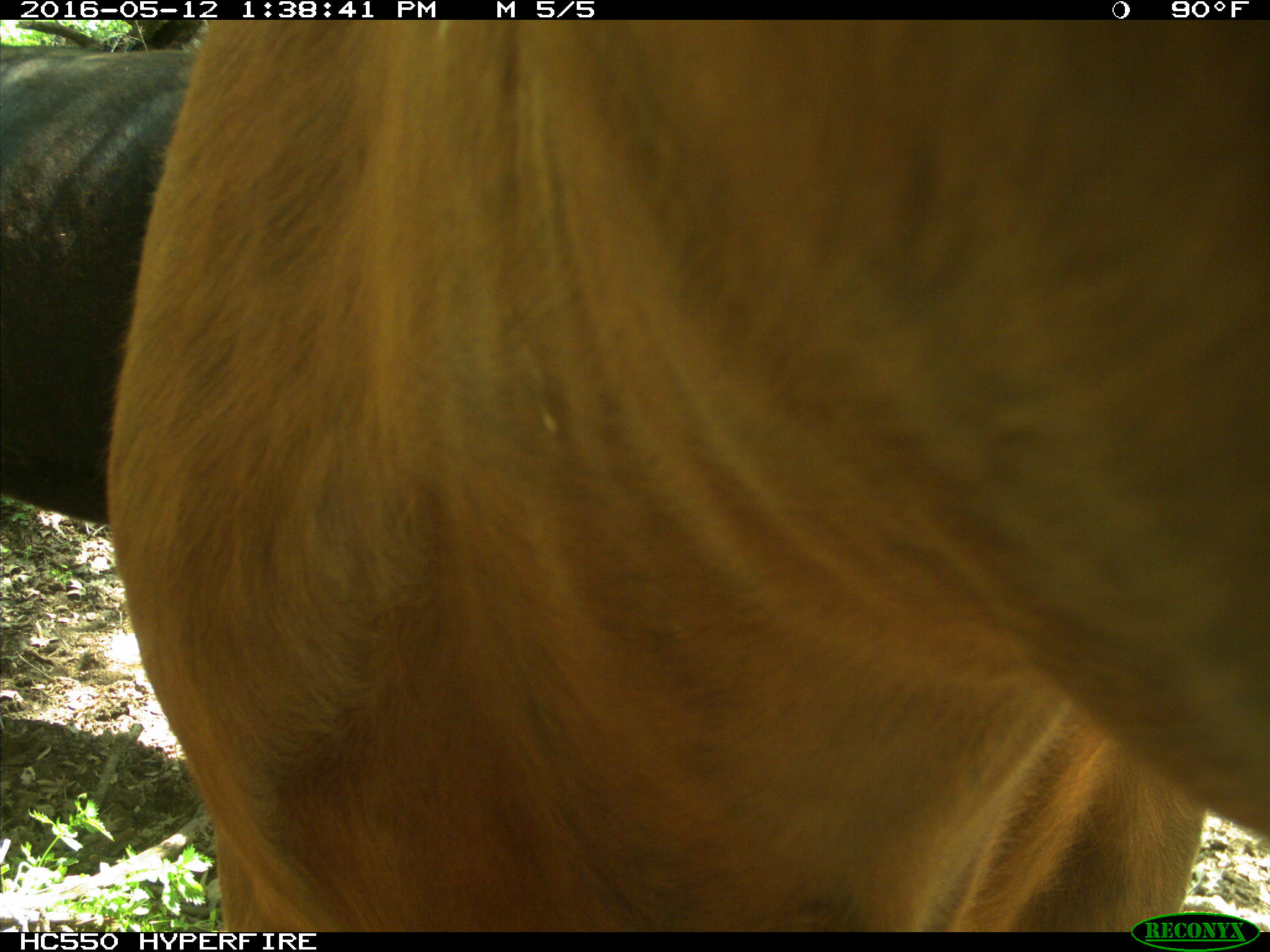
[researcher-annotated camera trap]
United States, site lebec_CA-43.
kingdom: Animalia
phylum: Chordata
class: Mammalia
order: Artiodactyla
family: Bovidae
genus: Bos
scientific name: Bos taurus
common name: domestic cow